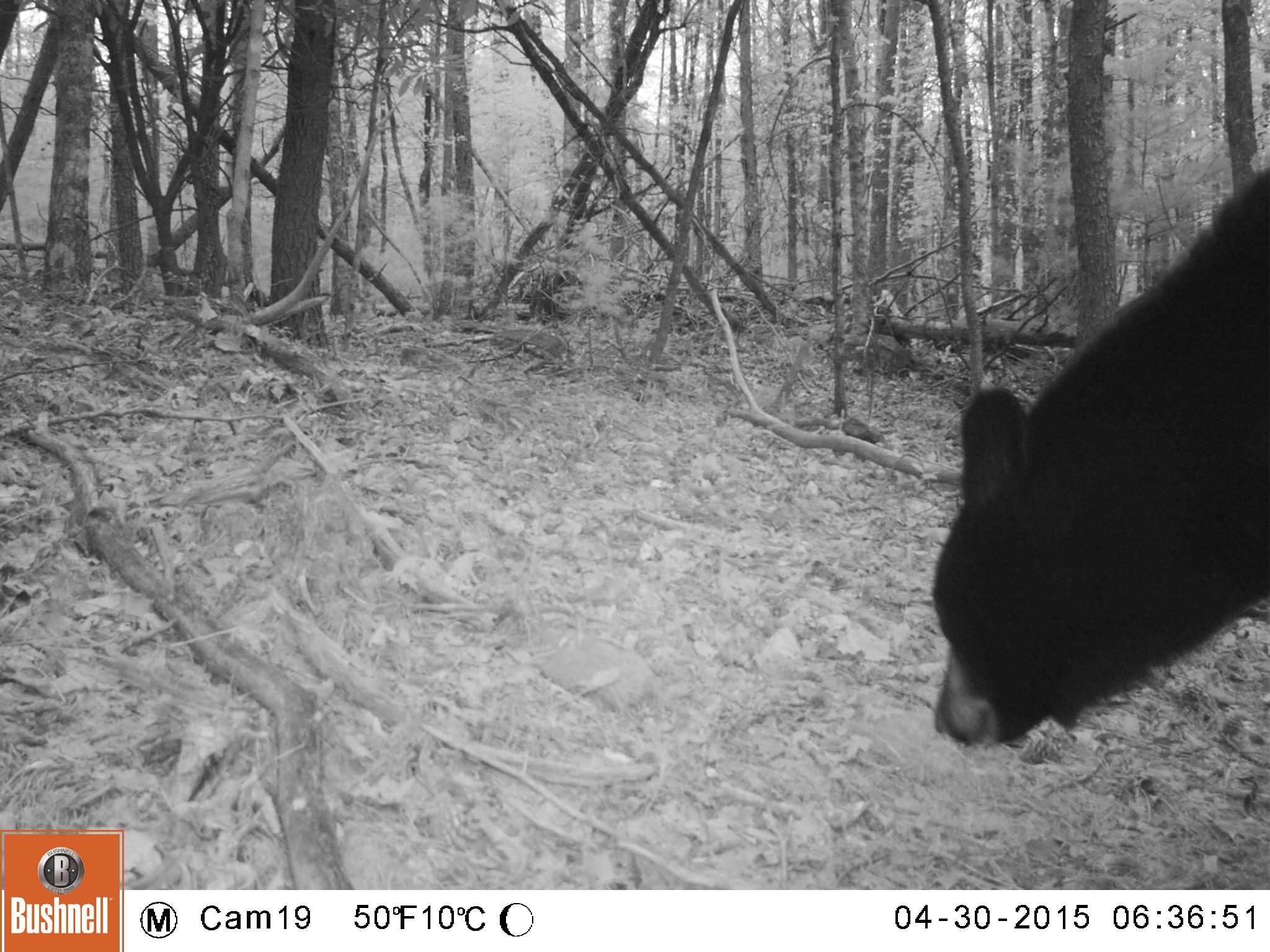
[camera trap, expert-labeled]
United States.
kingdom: Animalia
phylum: Chordata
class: Mammalia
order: Carnivora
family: Ursidae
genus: Ursus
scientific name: Ursus americanus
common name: american black bear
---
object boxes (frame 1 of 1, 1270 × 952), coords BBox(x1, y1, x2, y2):
American Black Bear: BBox(934, 116, 1266, 752)